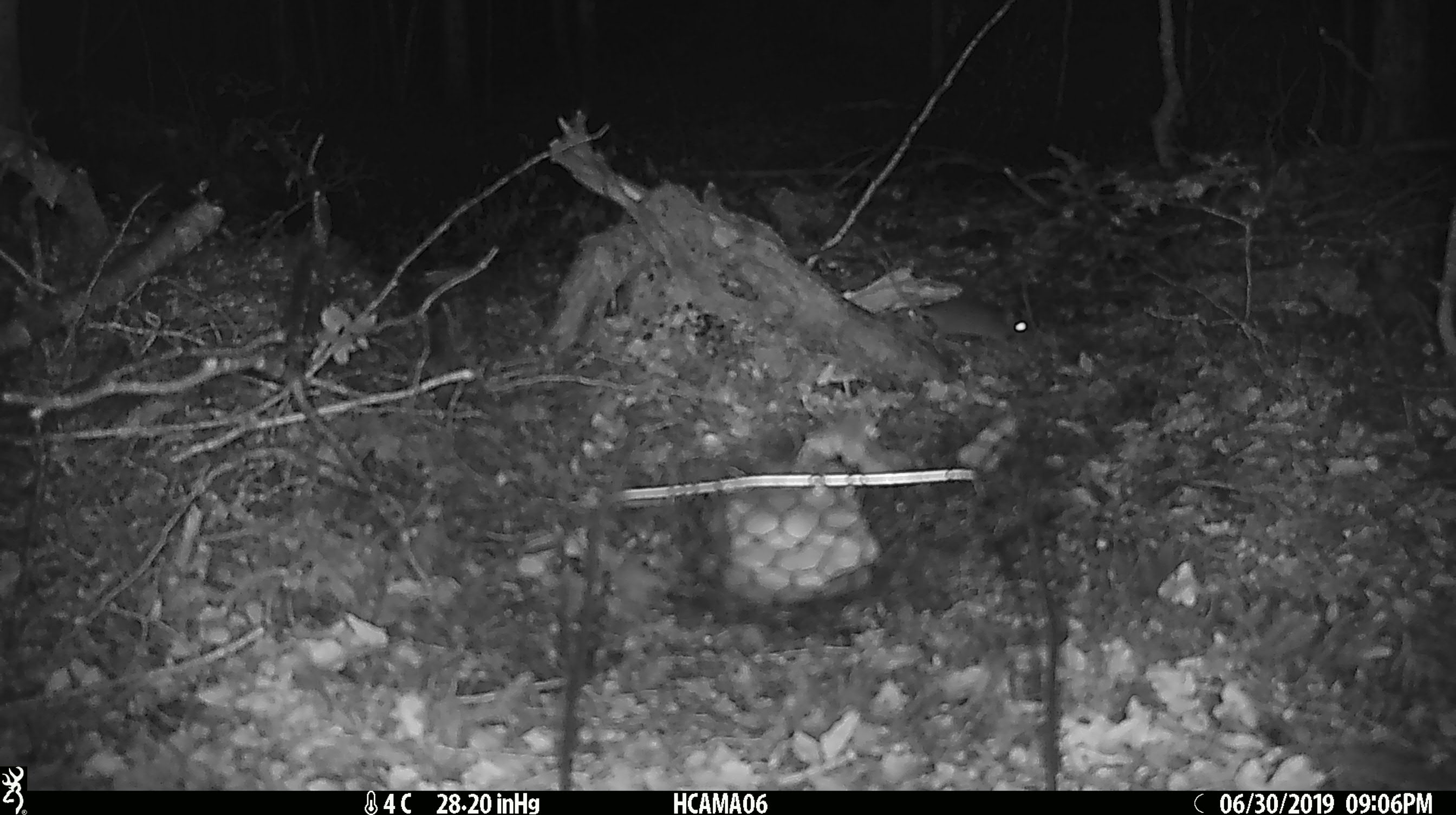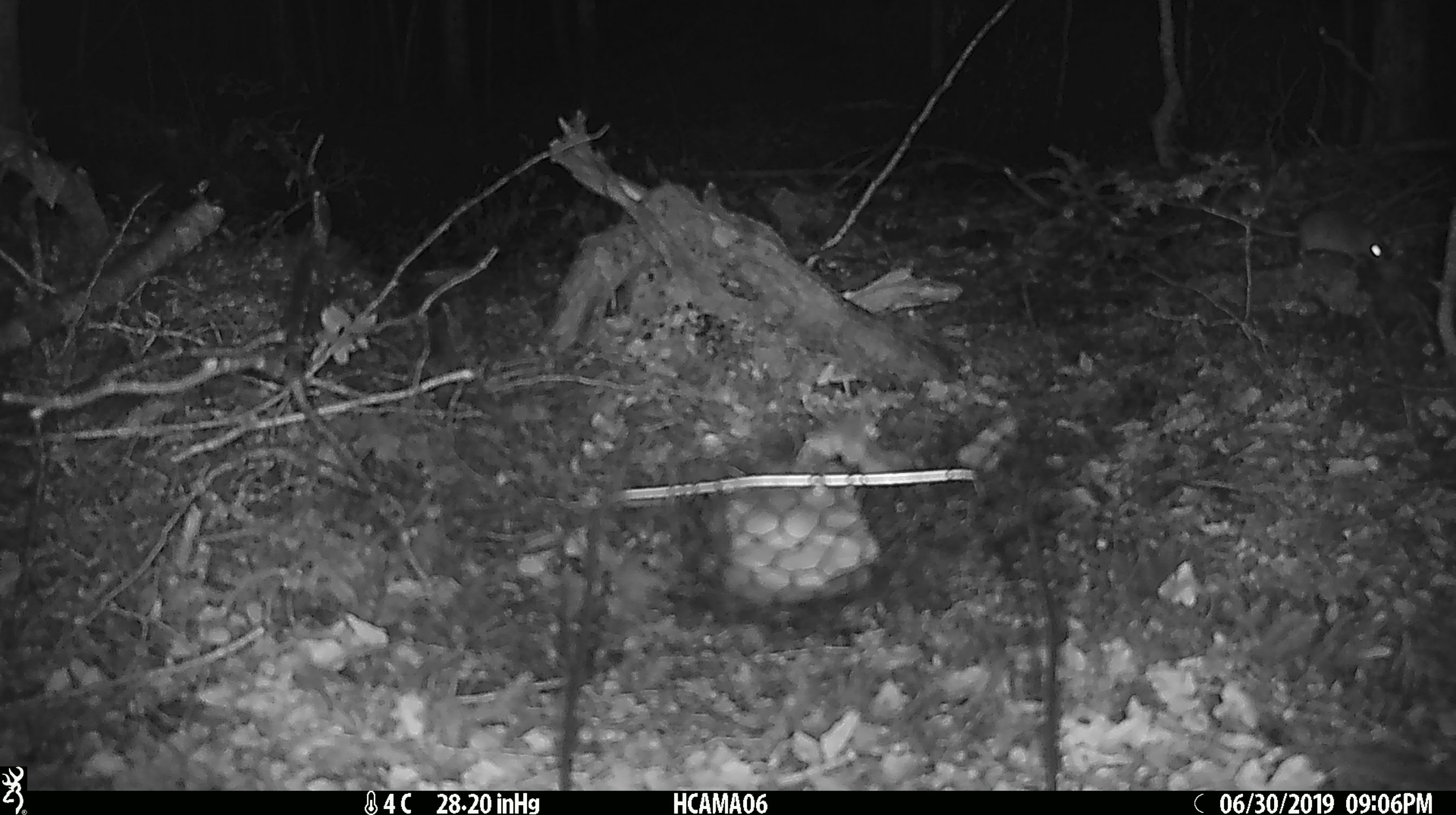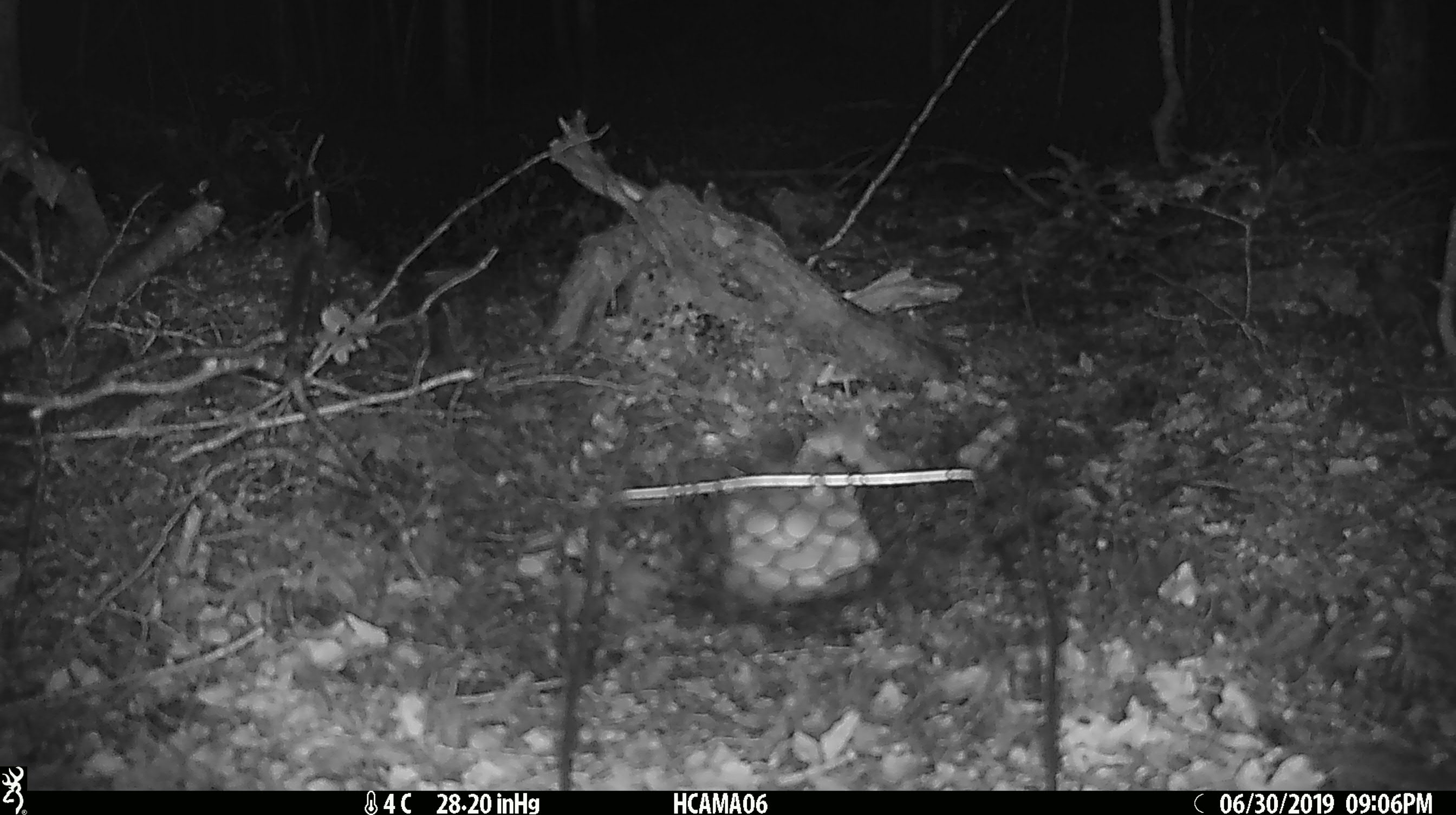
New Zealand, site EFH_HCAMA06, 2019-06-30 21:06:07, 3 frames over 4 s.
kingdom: Animalia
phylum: Chordata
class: Mammalia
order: Rodentia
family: Muridae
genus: Mus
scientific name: Mus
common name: mouse